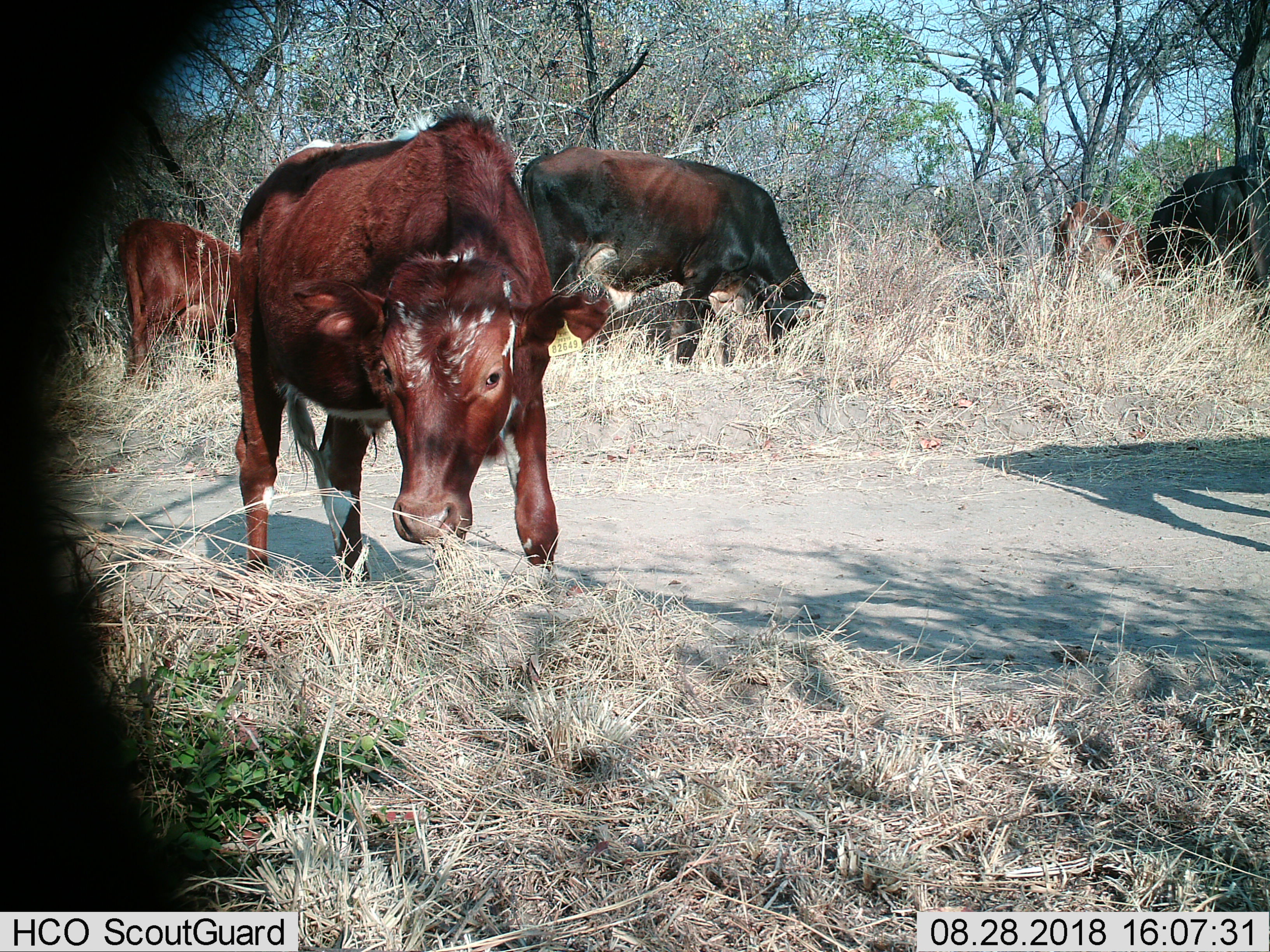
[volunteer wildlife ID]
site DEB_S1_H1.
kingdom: Animalia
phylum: Chordata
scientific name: Vertebrata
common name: domestic animal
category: domesticanimal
Domesticanimal (domestic animal) (Vertebrata), count 5. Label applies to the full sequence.